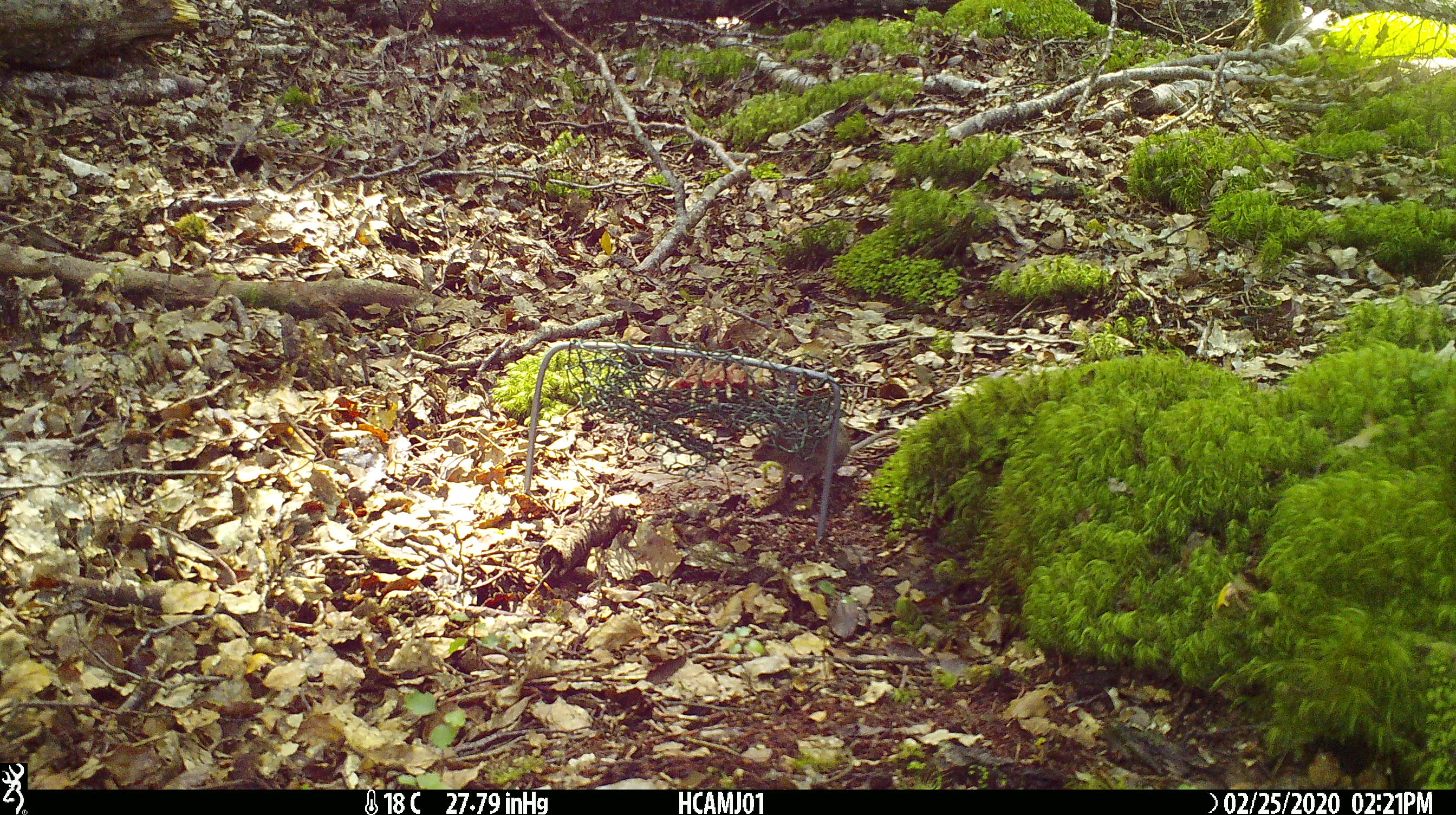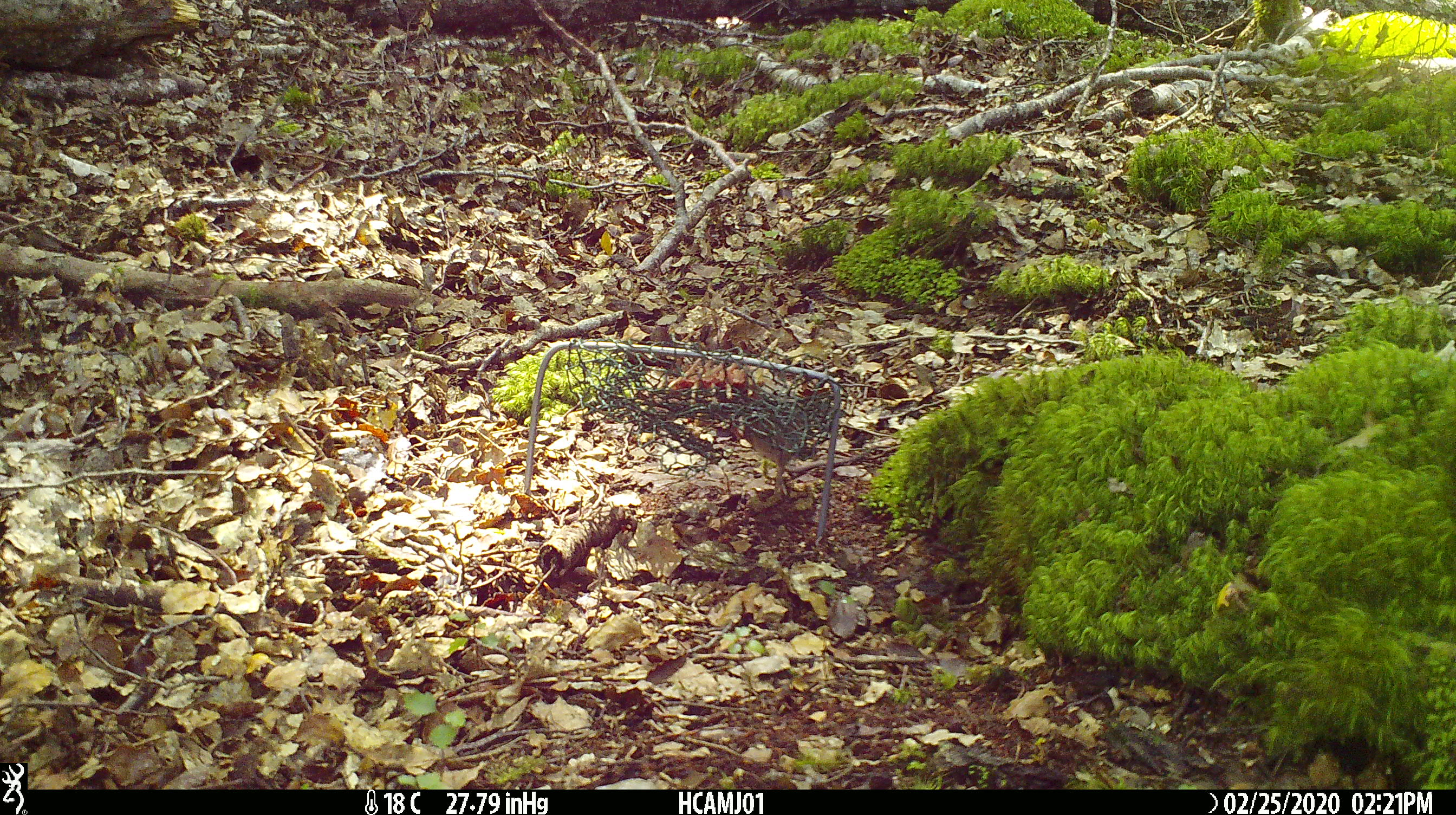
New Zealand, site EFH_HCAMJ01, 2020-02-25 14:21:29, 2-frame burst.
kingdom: Animalia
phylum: Chordata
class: Mammalia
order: Rodentia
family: Muridae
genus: Mus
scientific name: Mus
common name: mouse